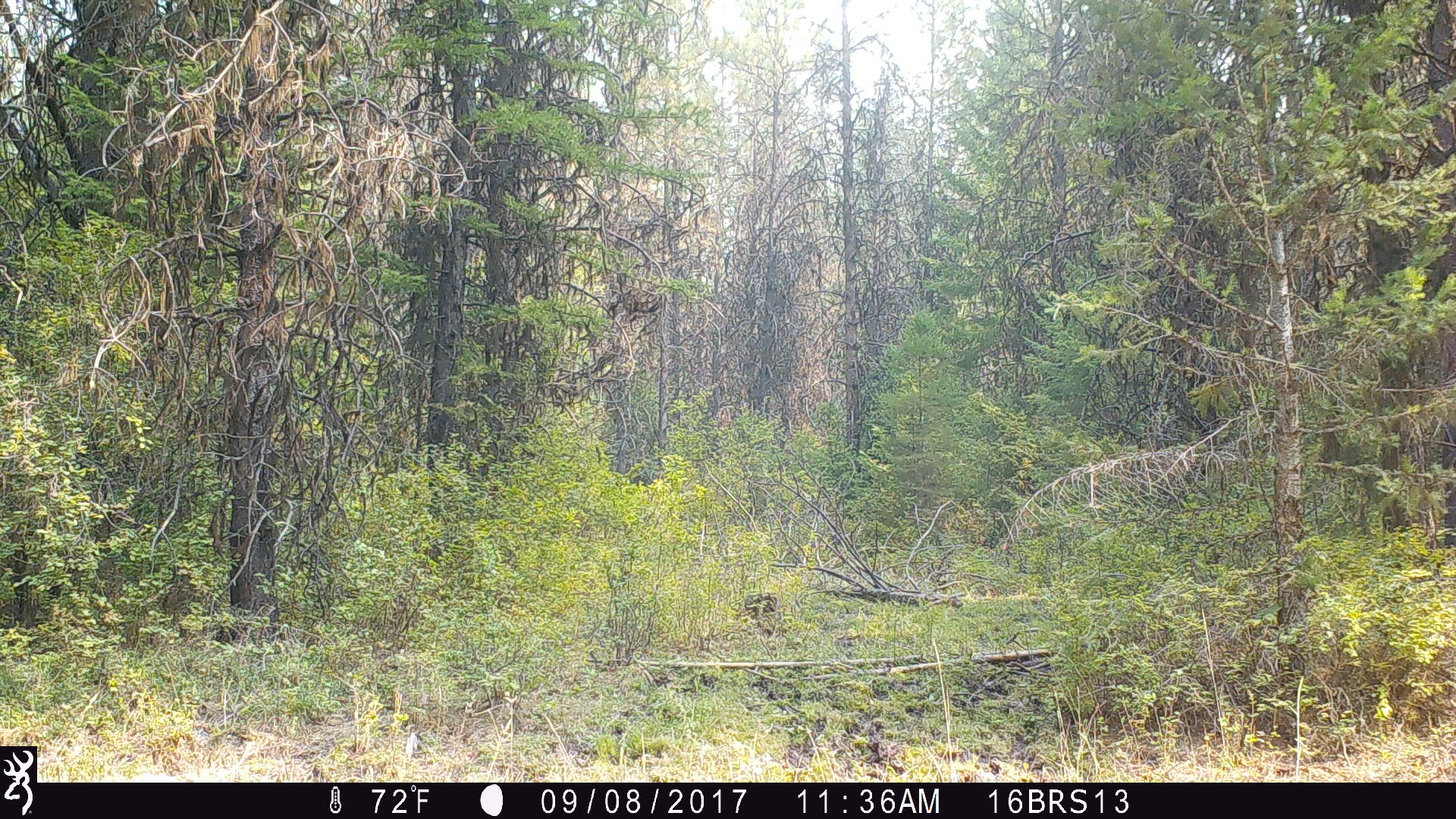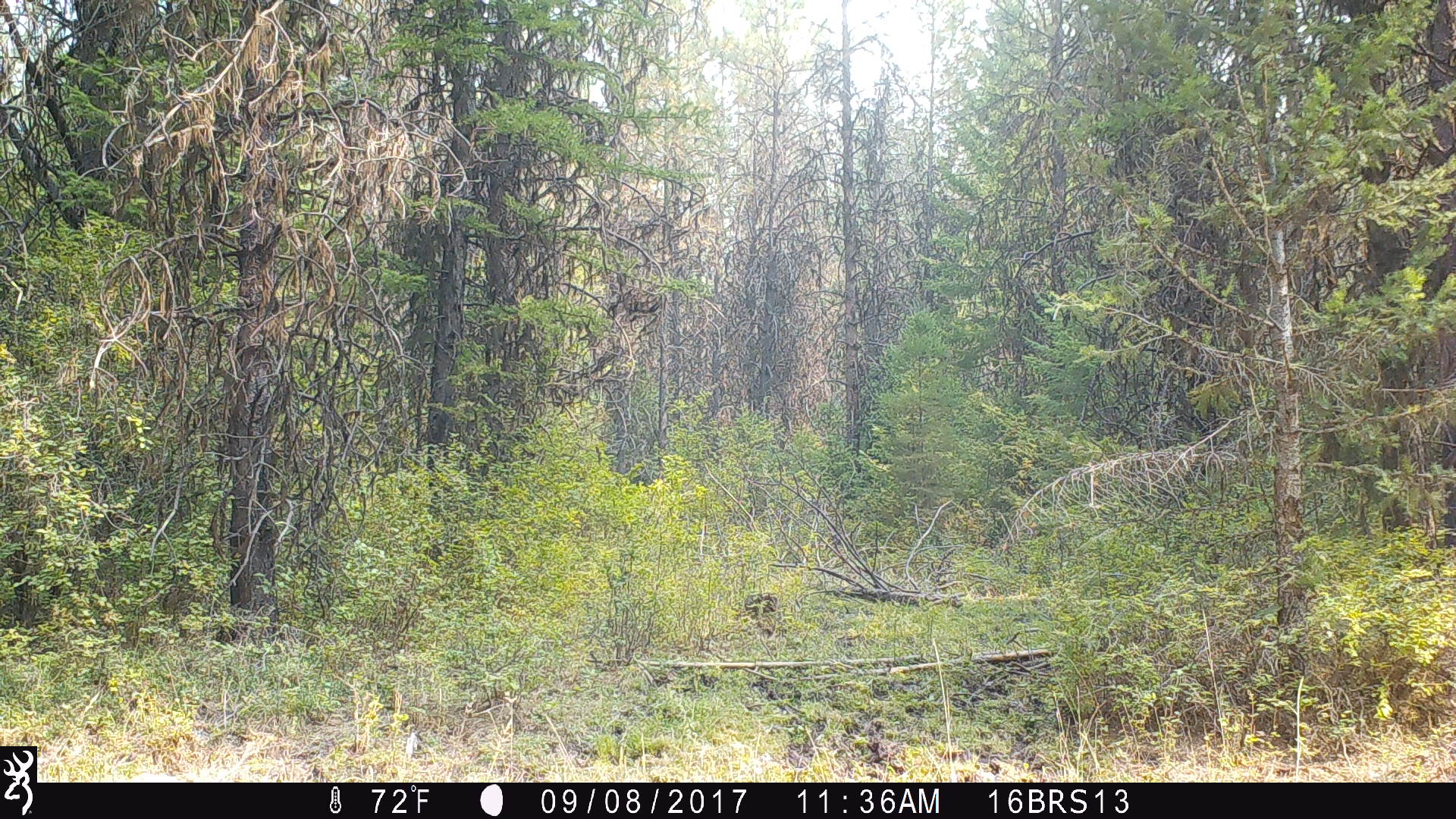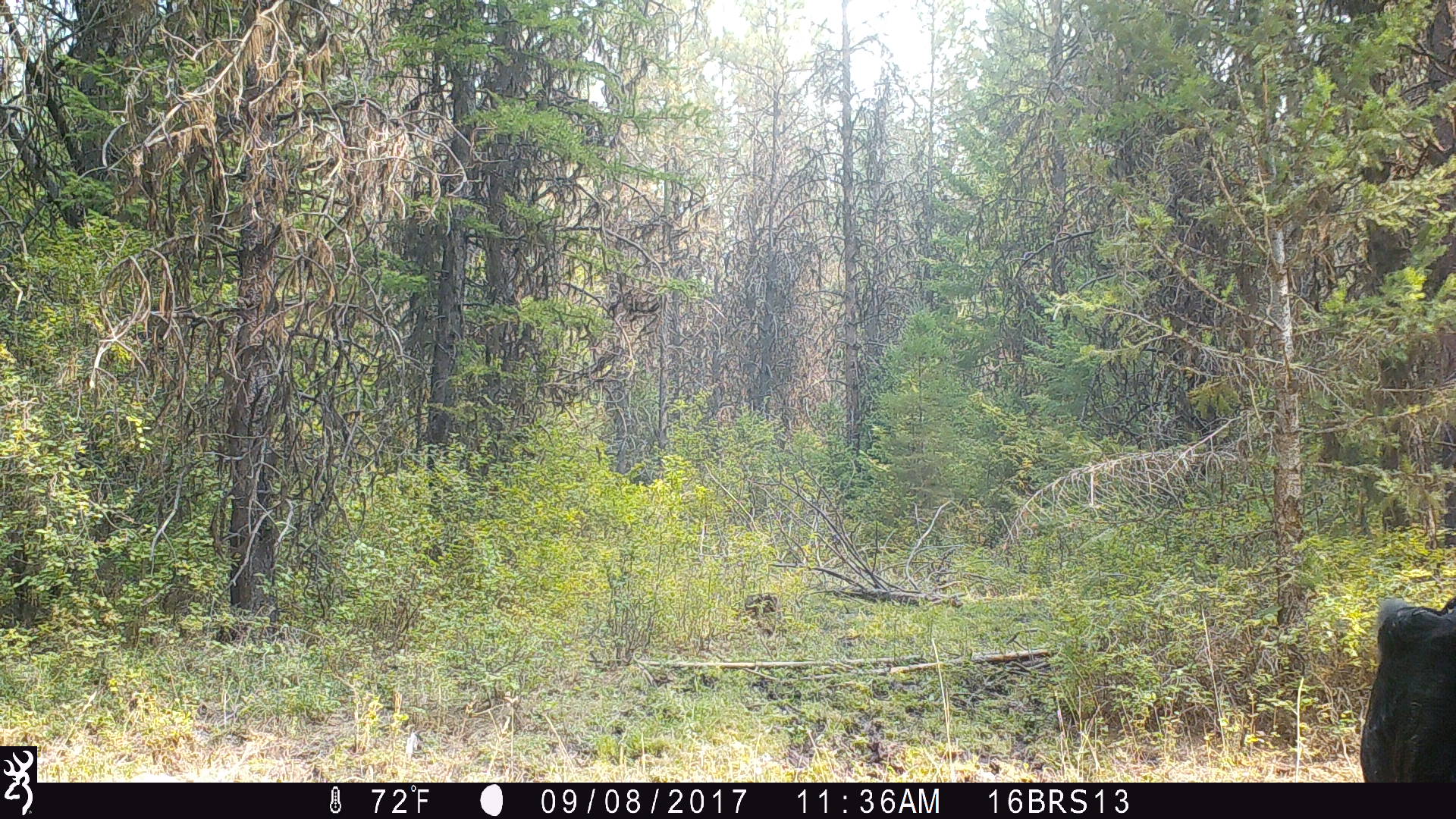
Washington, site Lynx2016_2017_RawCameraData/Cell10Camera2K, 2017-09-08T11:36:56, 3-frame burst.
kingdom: Animalia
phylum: Chordata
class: Mammalia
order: Artiodactyla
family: Bovidae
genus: Bos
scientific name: Bos taurus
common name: domestic cattle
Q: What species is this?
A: Domestic cattle (Bos taurus).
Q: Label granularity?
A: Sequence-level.